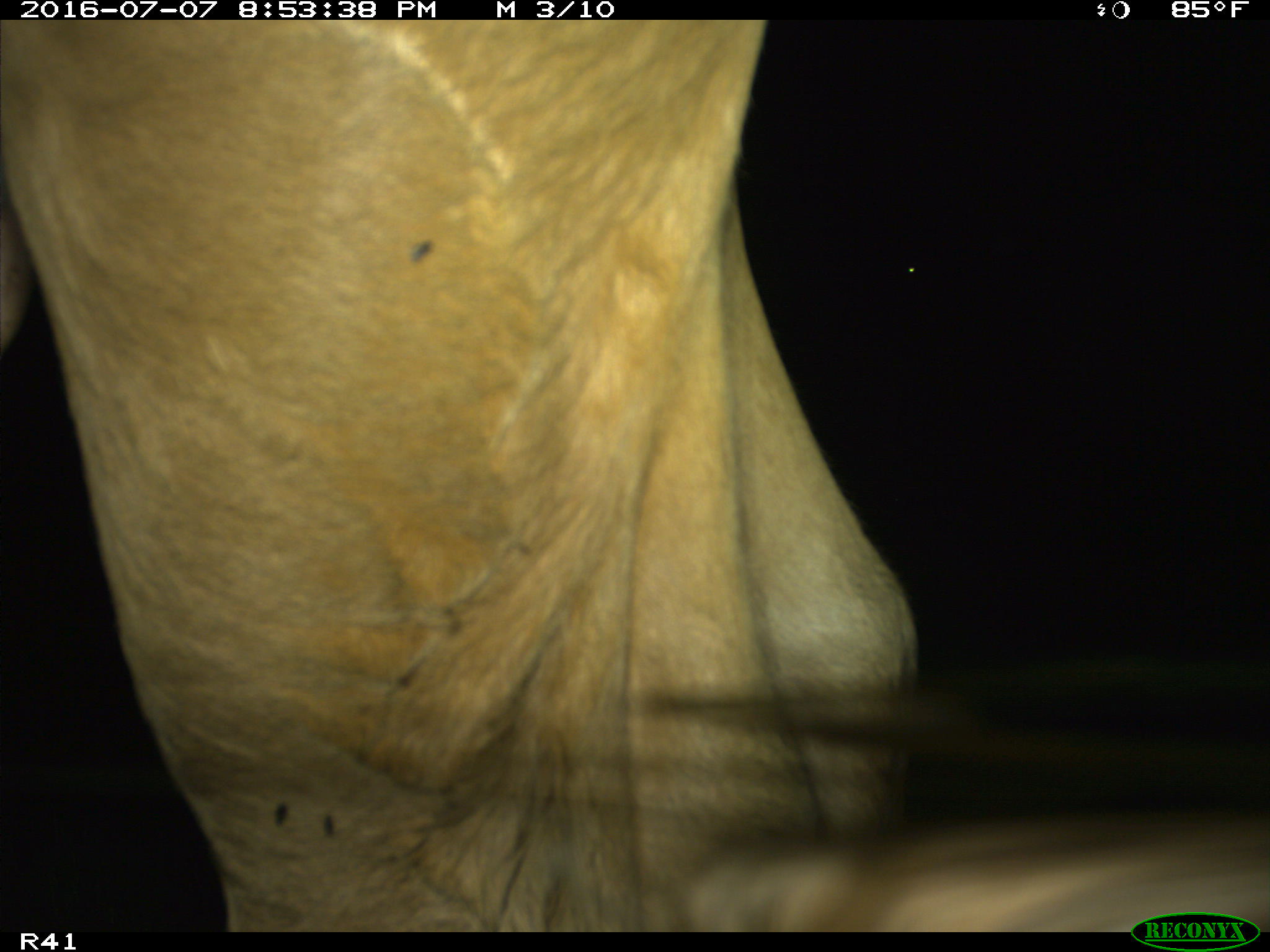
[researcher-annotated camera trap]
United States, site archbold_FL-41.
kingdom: Animalia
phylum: Chordata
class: Mammalia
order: Artiodactyla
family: Bovidae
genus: Bos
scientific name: Bos taurus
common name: domestic cow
Bos taurus (domestic cow).